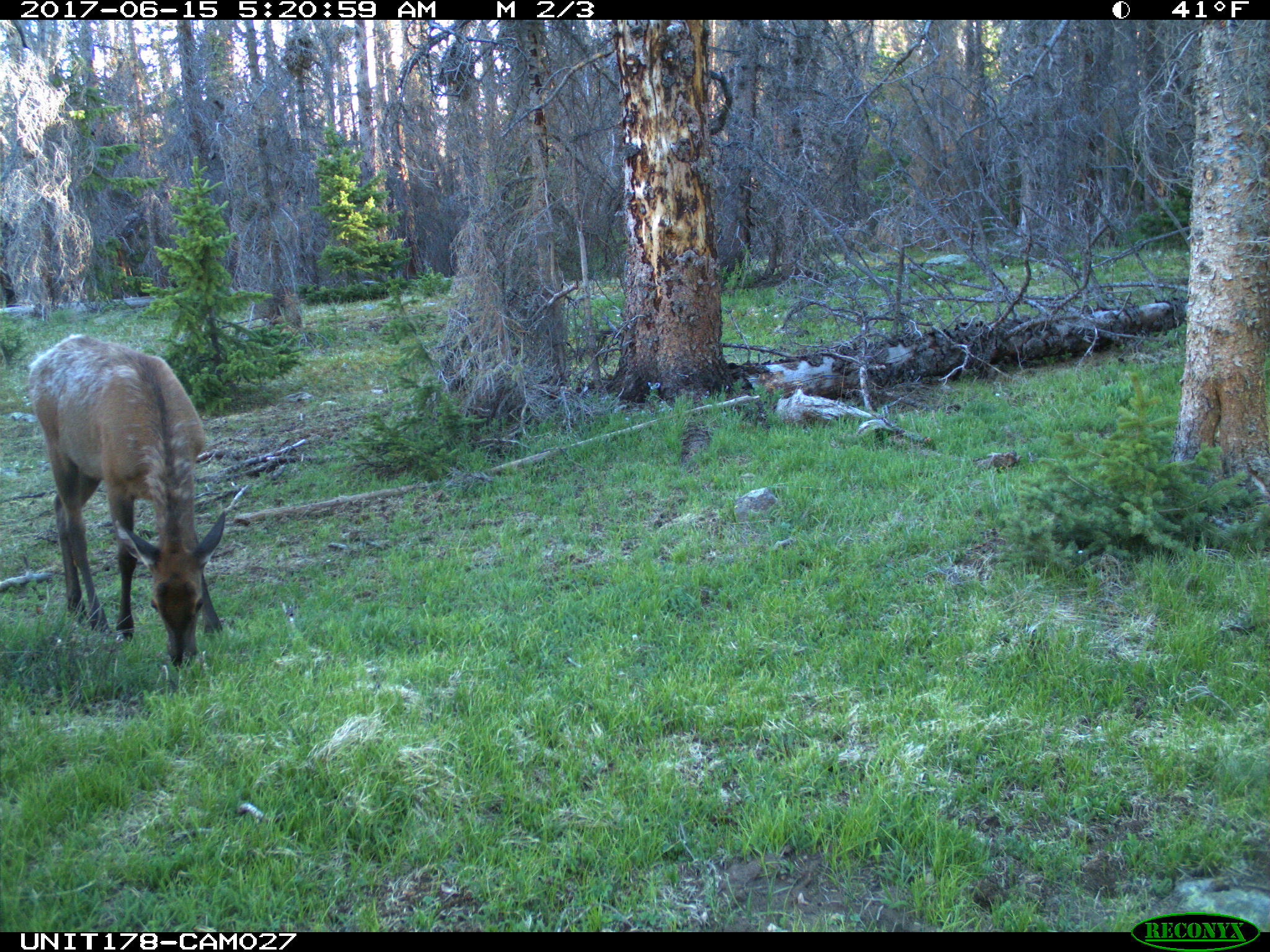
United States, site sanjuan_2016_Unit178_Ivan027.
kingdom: Animalia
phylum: Chordata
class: Mammalia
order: Artiodactyla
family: Cervidae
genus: Cervus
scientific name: Cervus elaphus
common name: red deer